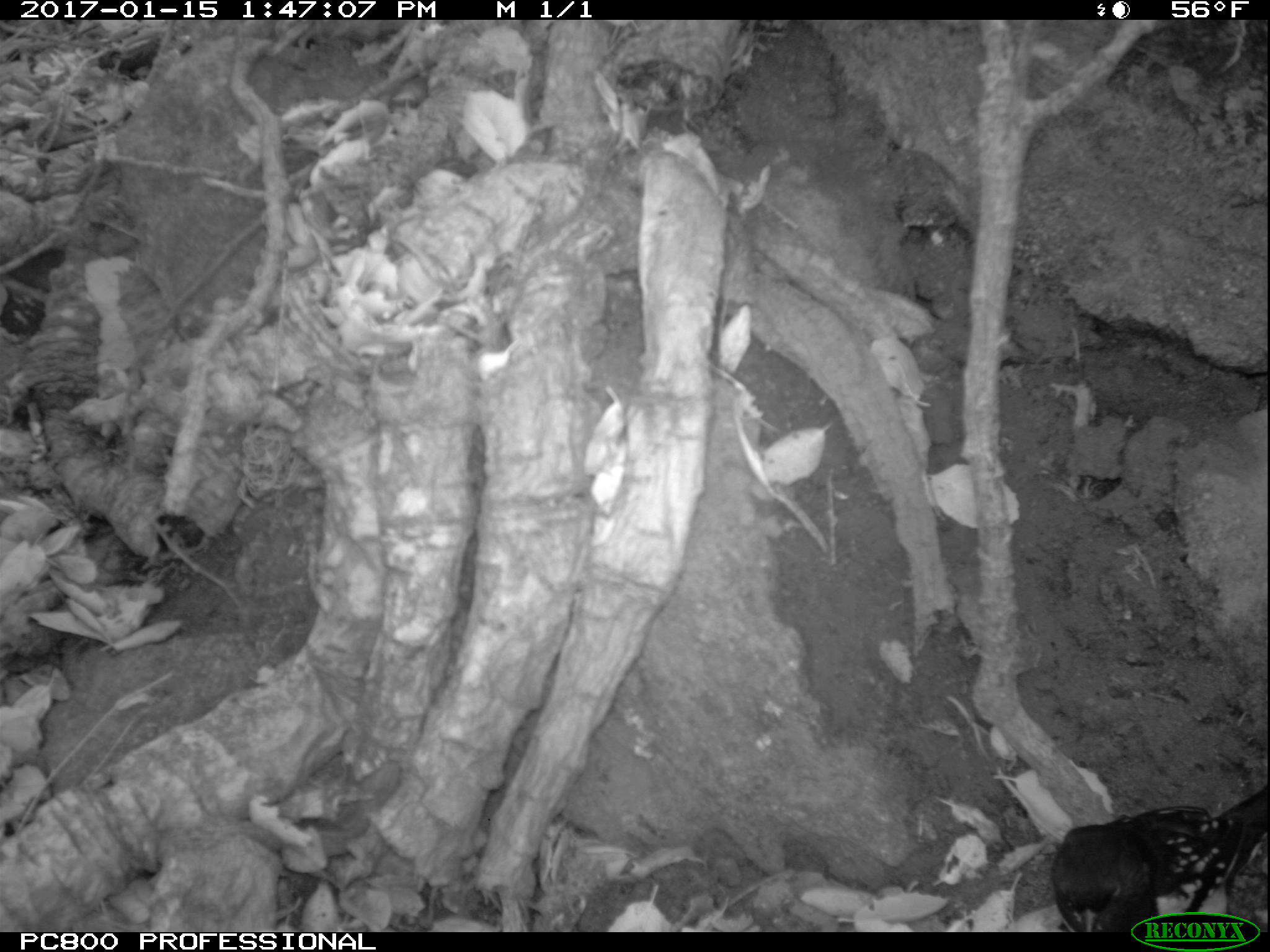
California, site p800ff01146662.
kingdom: Animalia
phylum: Chordata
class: Aves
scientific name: Aves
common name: bird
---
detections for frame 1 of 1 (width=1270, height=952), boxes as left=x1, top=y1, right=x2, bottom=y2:
bird: left=1050, top=780, right=1269, bottom=932